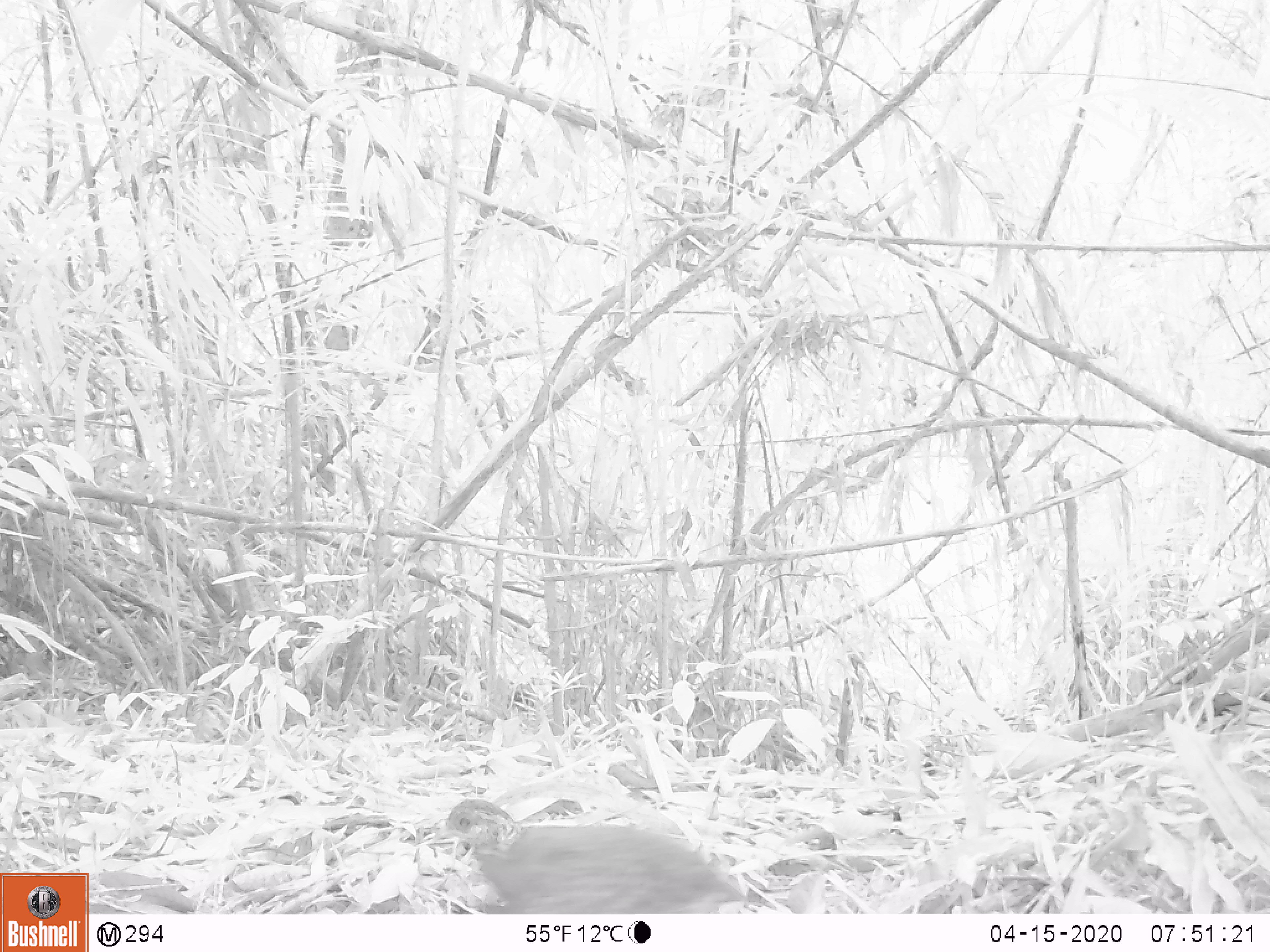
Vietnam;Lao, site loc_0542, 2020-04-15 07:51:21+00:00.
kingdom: Animalia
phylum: Chordata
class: Aves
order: Galliformes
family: Phasianidae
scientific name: Phasianidae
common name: partridge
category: unidentified partridge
Unidentified partridge (partridge) (Phasianidae). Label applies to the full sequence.